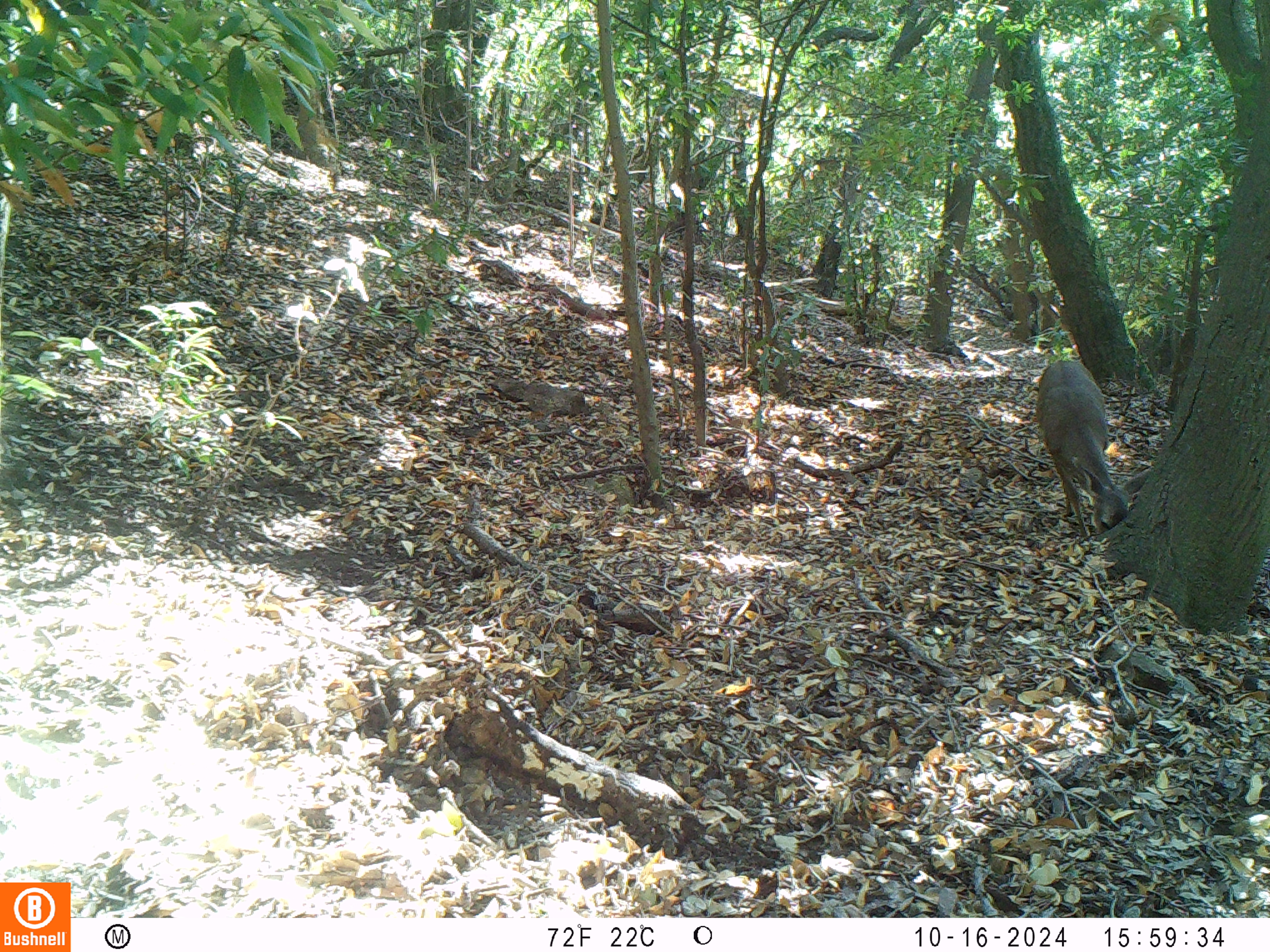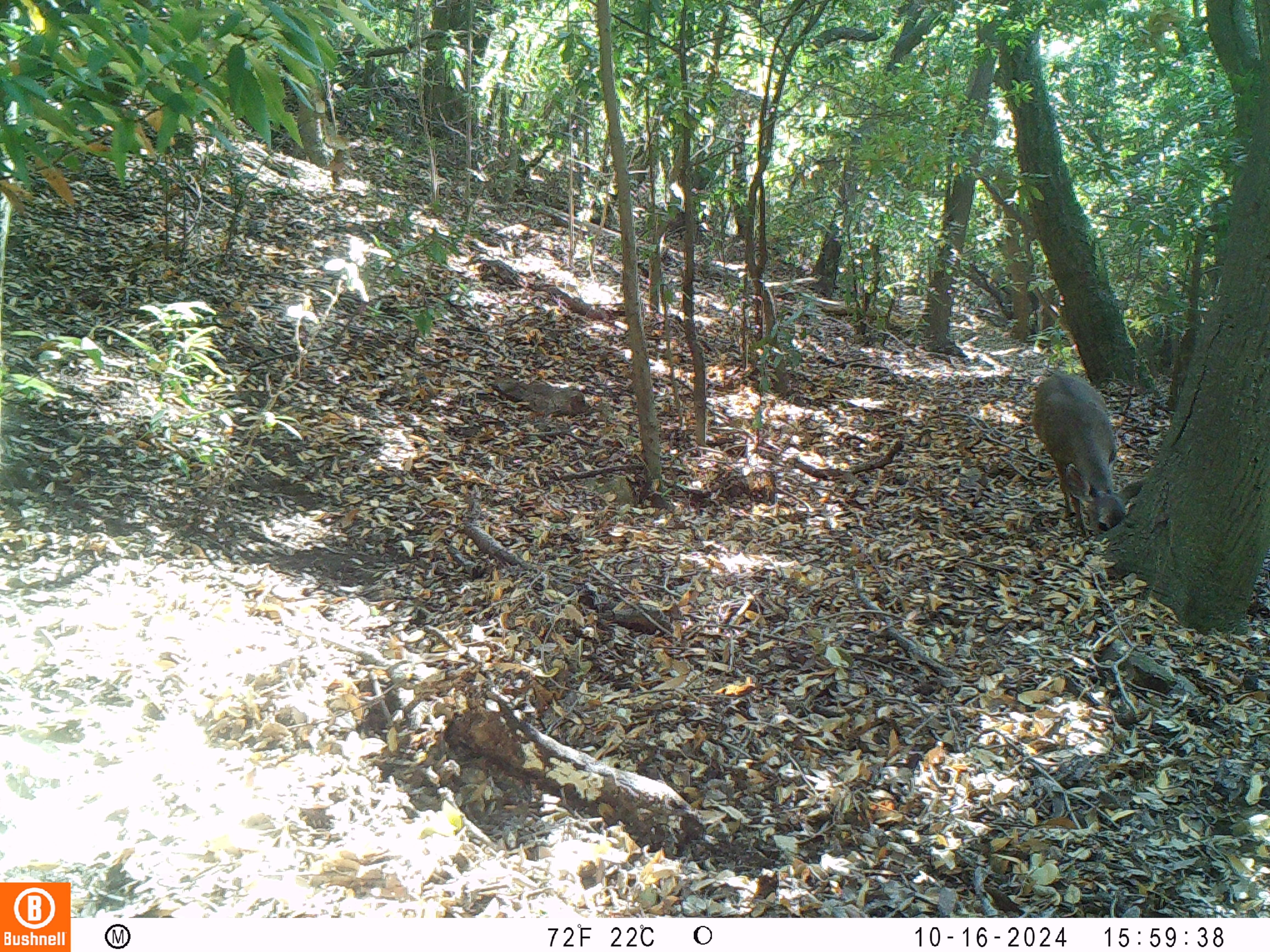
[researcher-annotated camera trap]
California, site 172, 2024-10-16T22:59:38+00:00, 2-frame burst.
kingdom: Animalia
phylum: Chordata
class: Mammalia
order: Artiodactyla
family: Cervidae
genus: Odocoileus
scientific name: Odocoileus hemionus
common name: mule deer